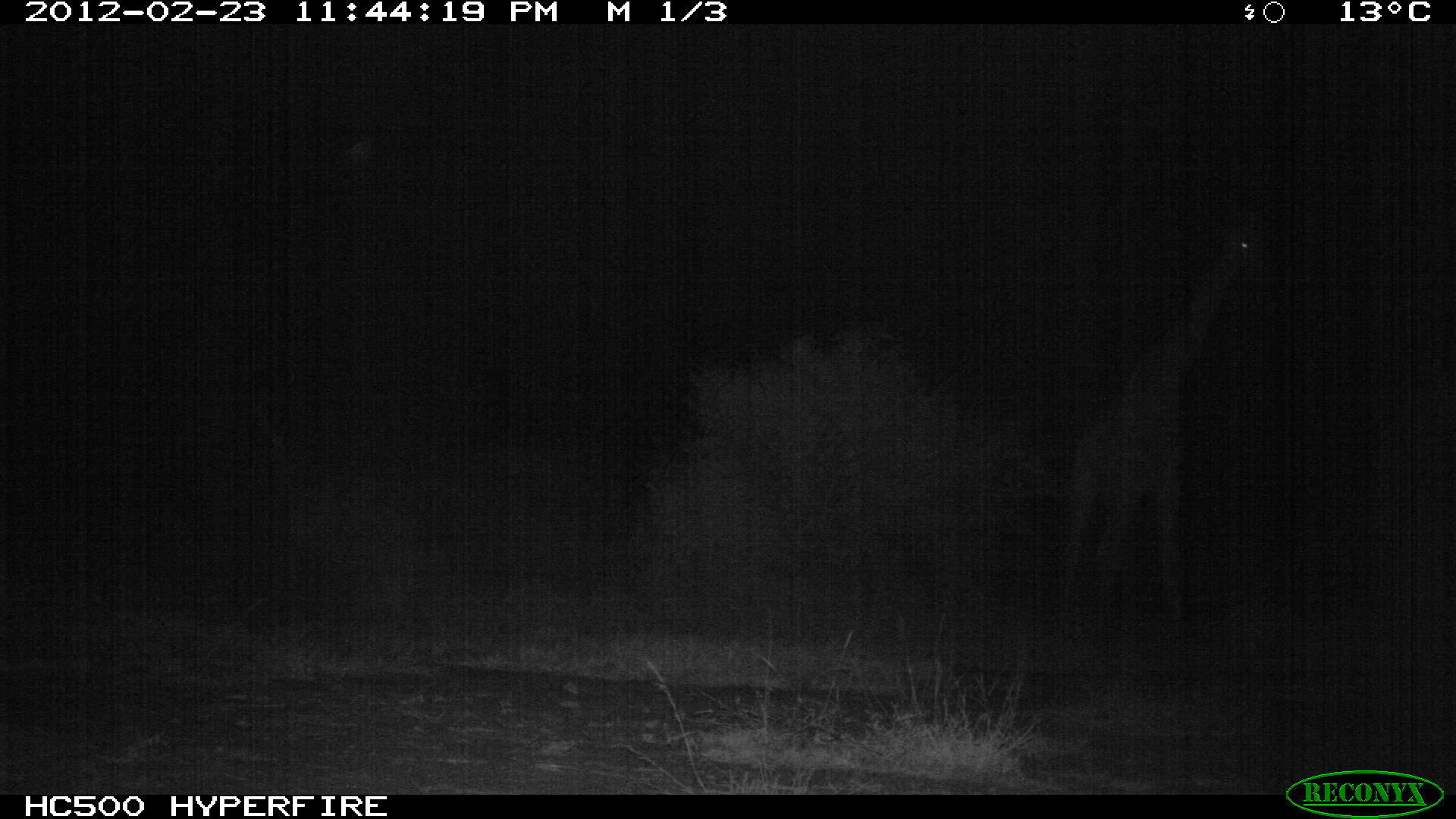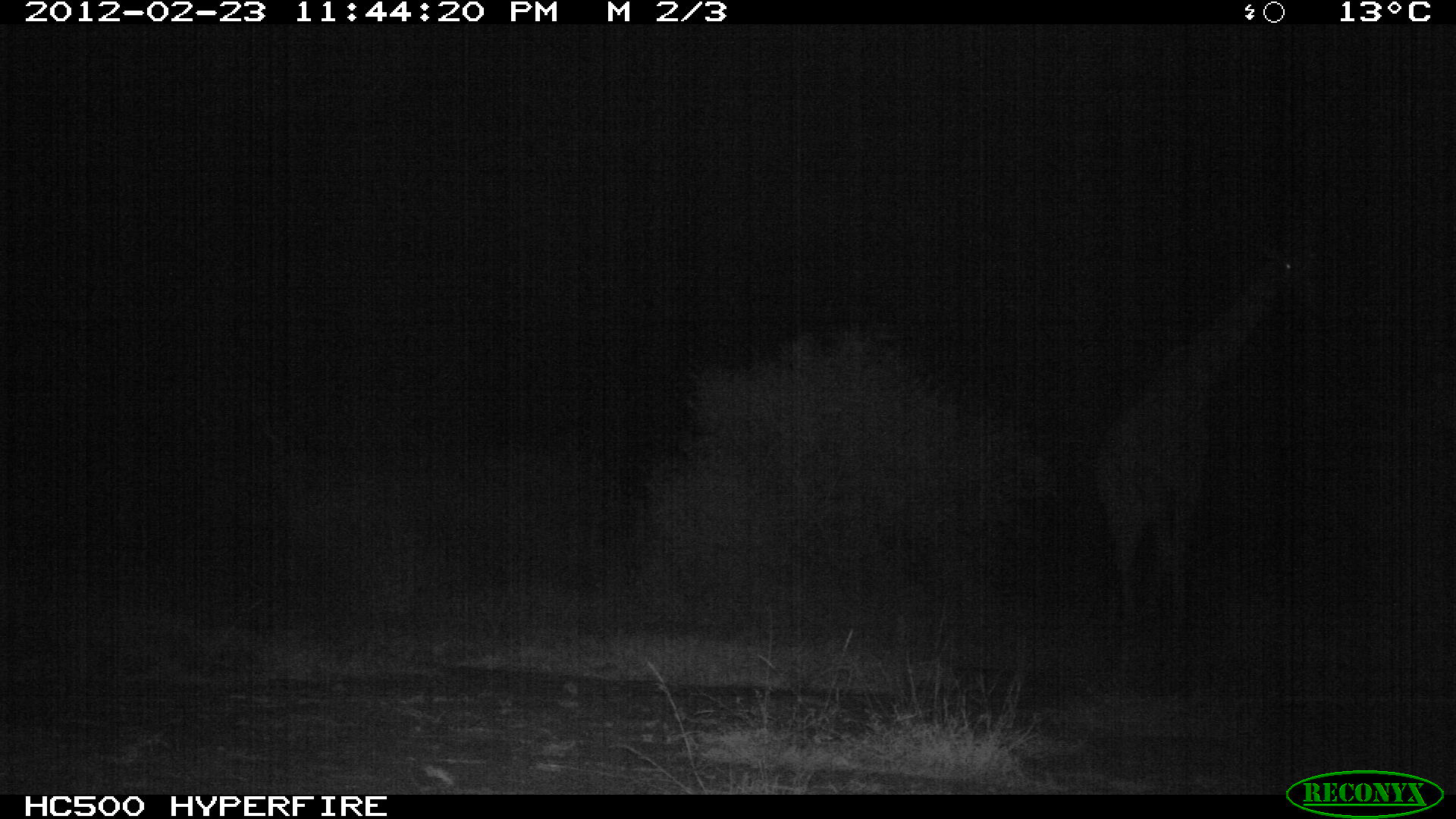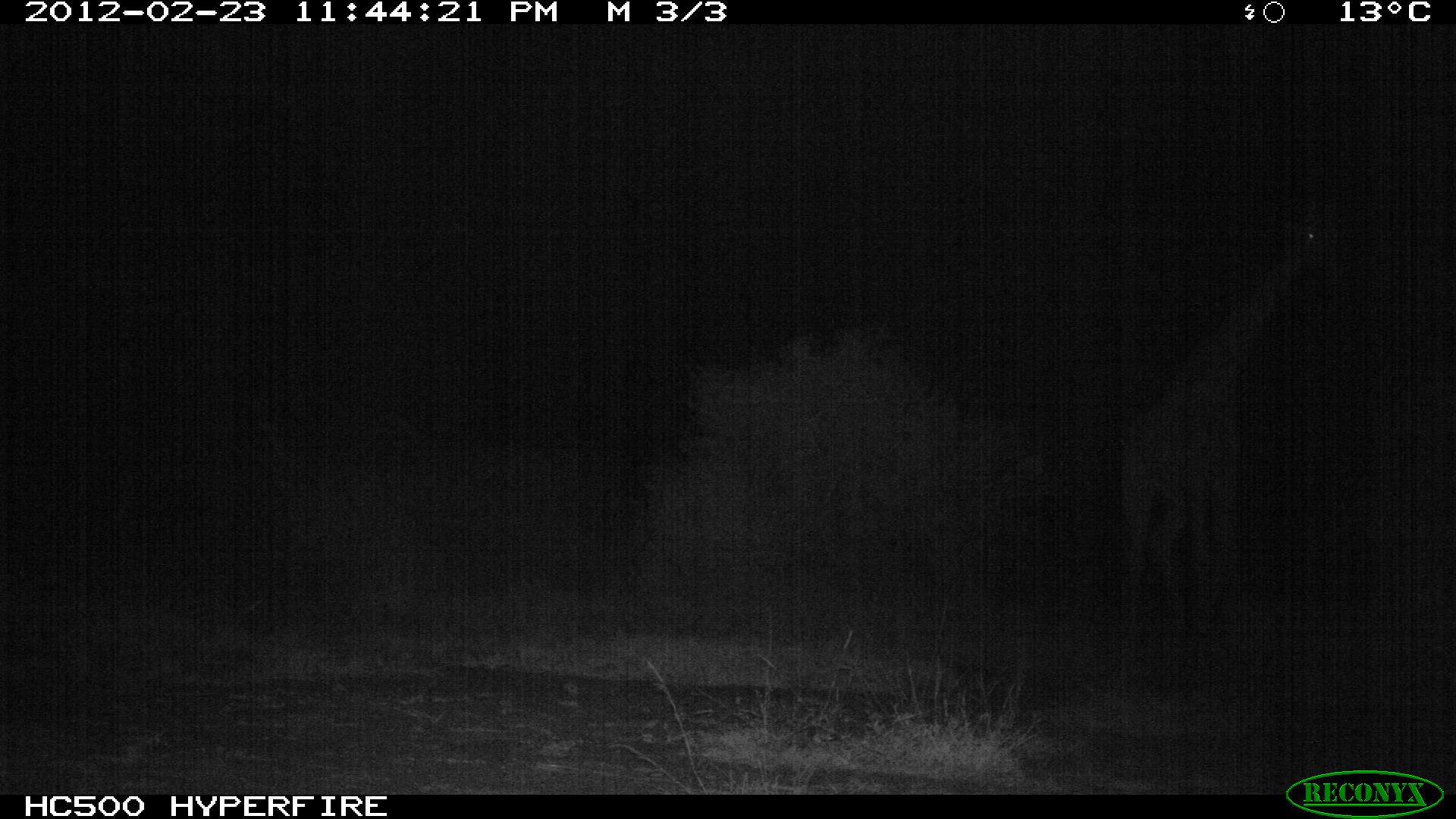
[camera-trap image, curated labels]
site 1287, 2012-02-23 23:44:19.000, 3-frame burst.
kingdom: Animalia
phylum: Chordata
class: Mammalia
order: Artiodactyla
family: Giraffidae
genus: Giraffa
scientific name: Giraffa camelopardalis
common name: giraffe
Giraffa camelopardalis (giraffe), count 1.